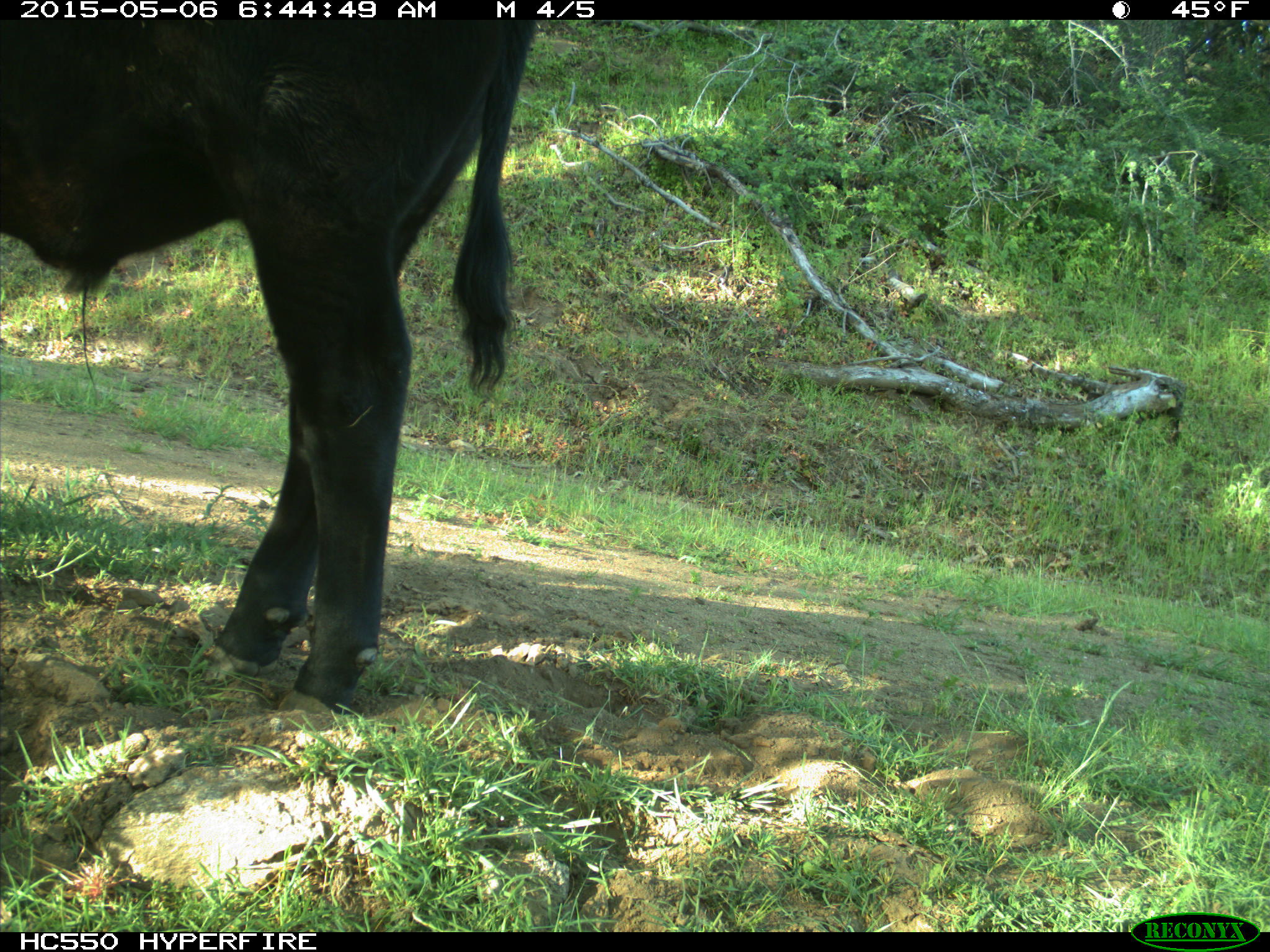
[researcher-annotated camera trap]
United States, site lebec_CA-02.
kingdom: Animalia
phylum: Chordata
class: Mammalia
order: Artiodactyla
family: Bovidae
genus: Bos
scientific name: Bos taurus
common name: domestic cow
Bos taurus (domestic cow).